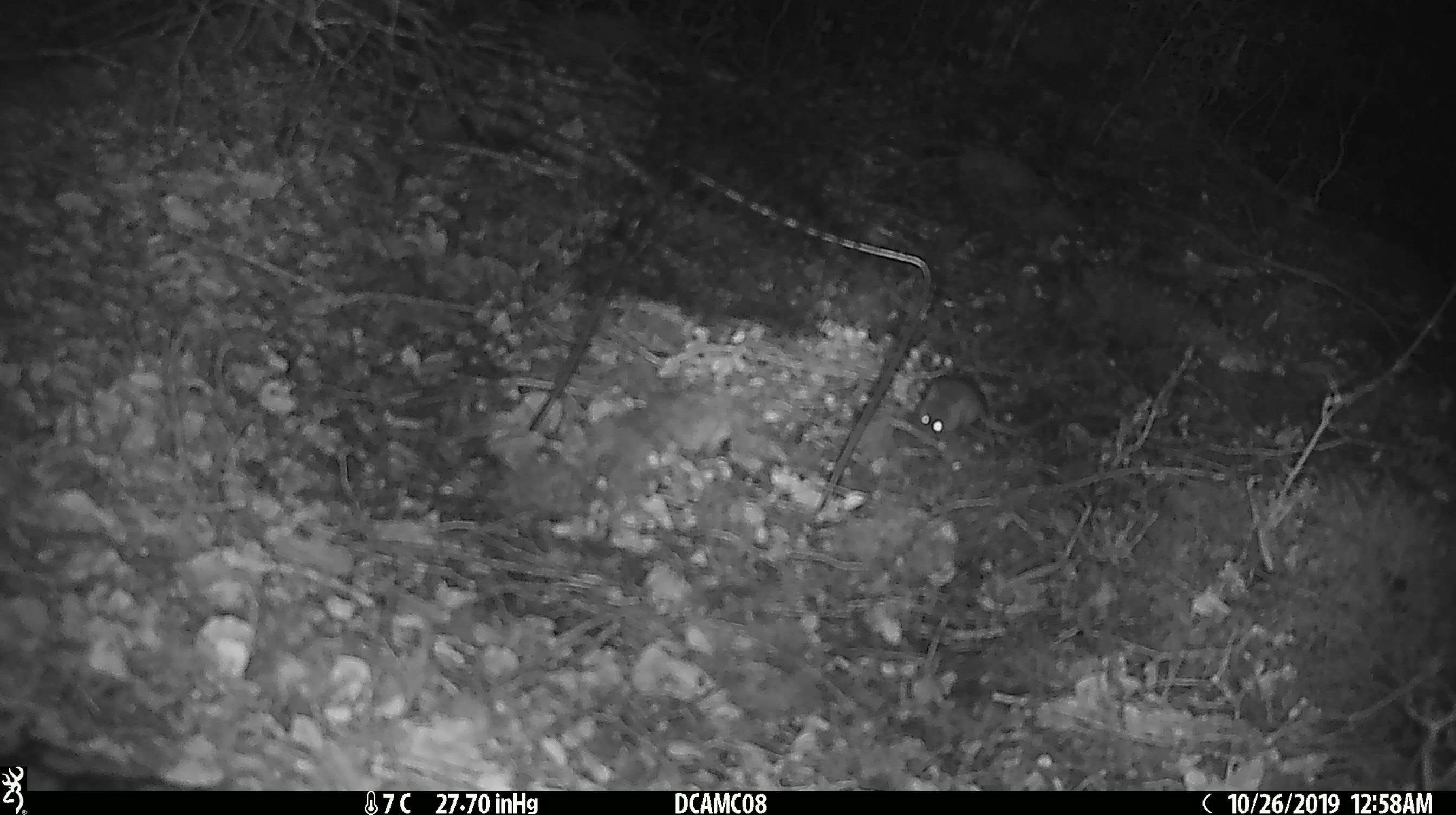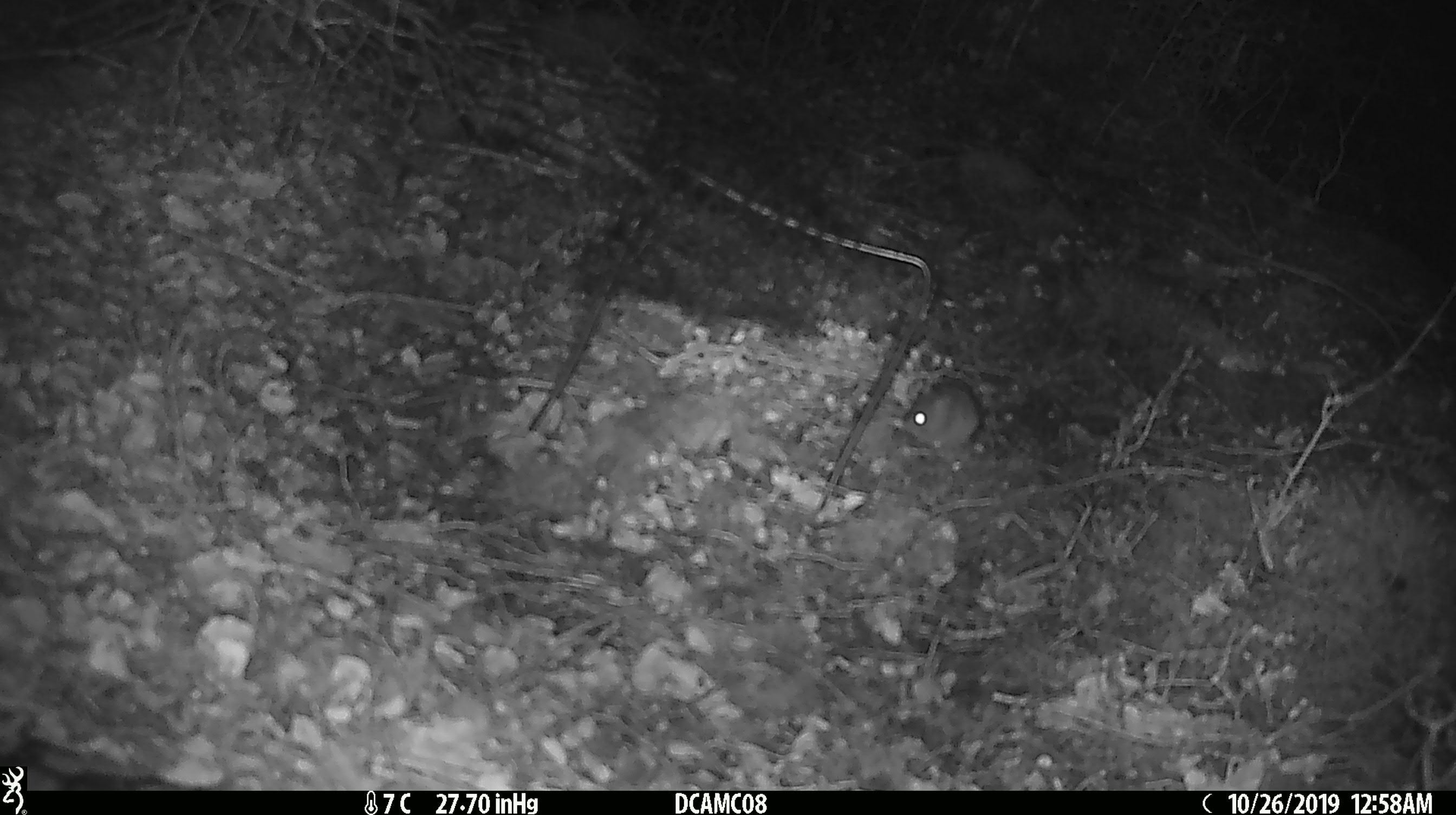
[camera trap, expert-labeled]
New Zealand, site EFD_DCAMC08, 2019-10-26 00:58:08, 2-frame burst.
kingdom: Animalia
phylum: Chordata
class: Mammalia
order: Rodentia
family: Muridae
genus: Mus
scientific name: Mus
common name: mouse